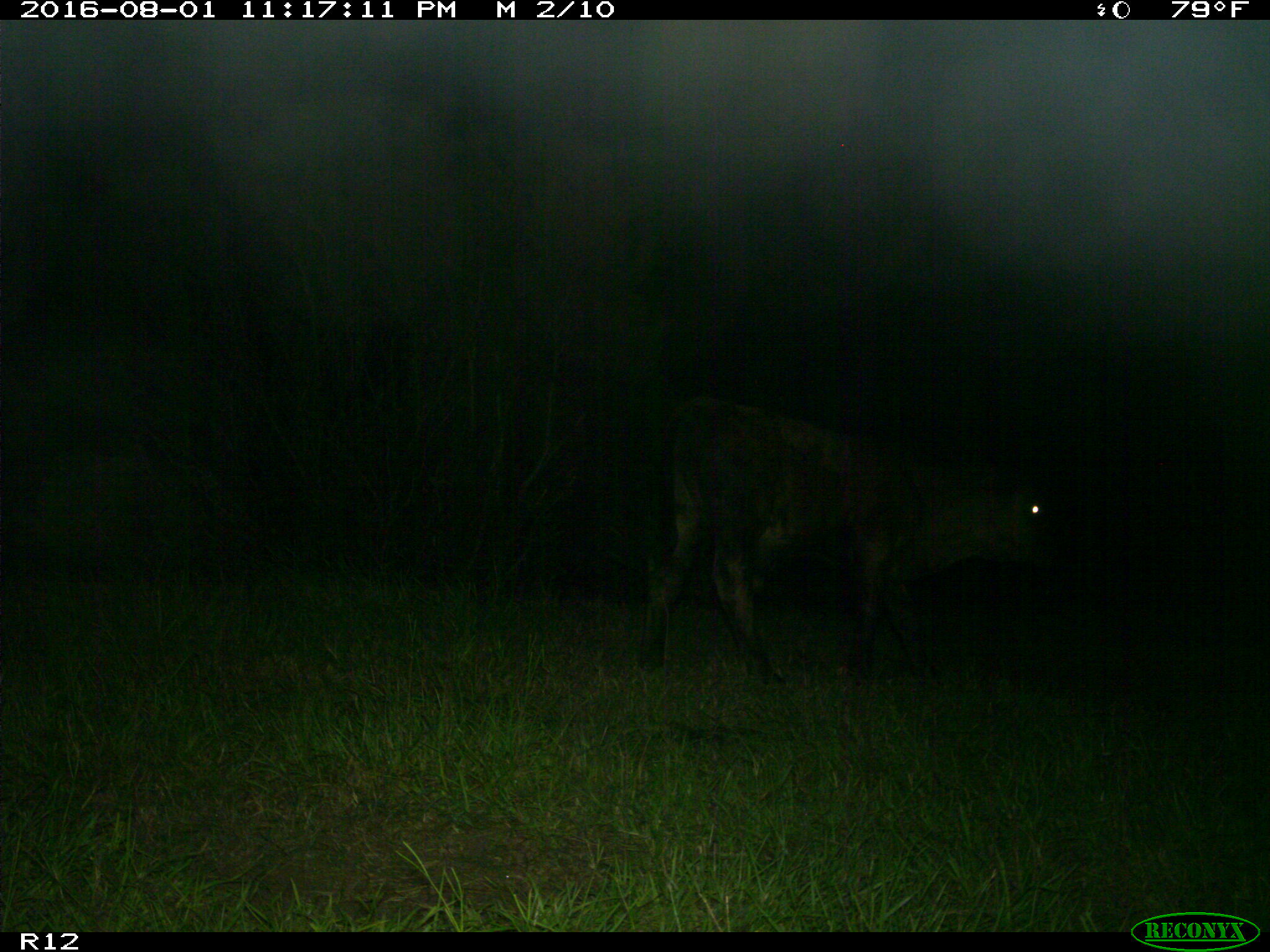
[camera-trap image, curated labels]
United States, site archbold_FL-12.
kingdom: Animalia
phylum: Chordata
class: Mammalia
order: Artiodactyla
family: Bovidae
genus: Bos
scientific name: Bos taurus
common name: domestic cow